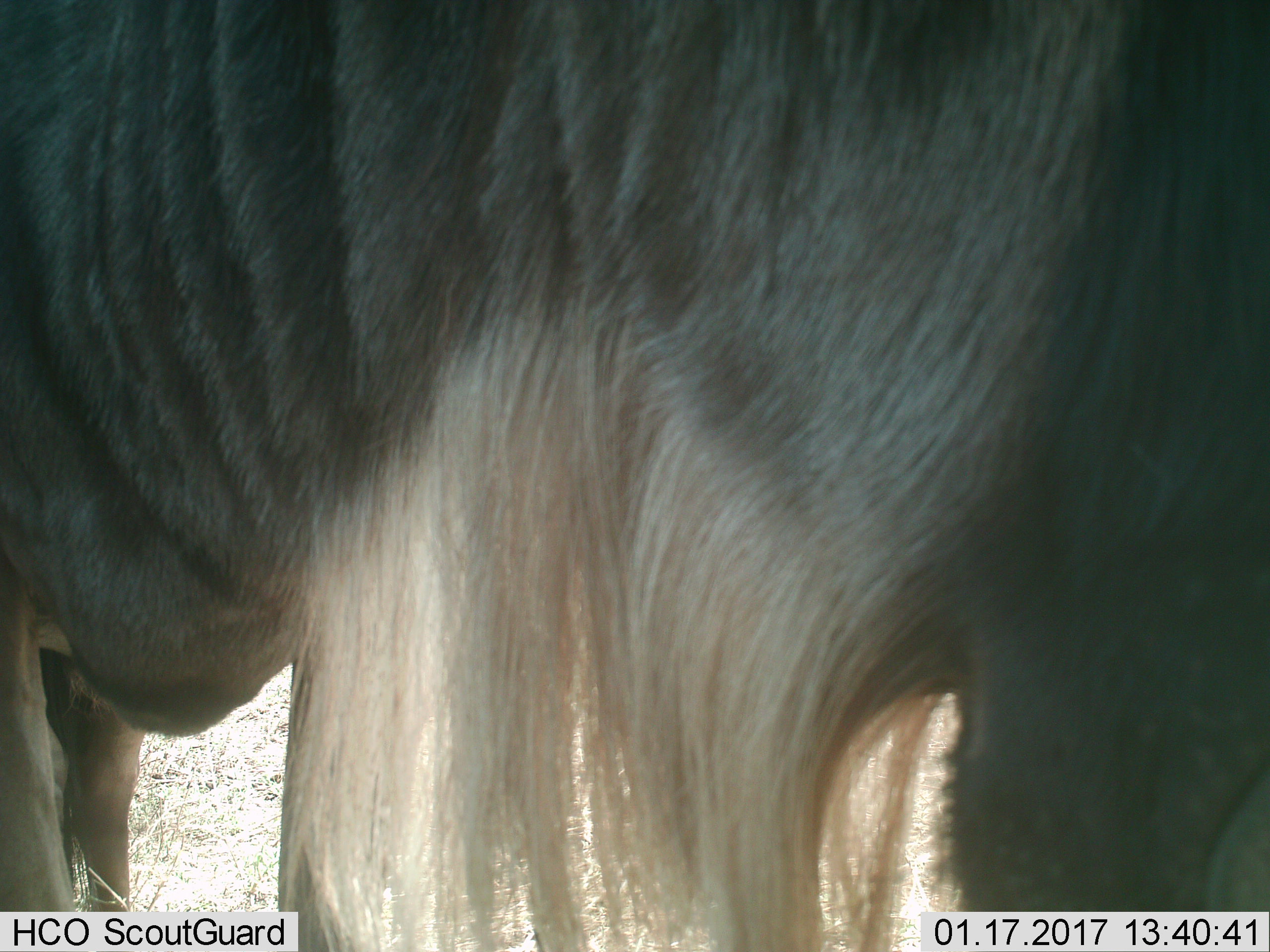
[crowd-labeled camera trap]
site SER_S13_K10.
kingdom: Animalia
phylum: Chordata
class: Mammalia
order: Artiodactyla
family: Bovidae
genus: Connochaetes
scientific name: Connochaetes taurinus taurinus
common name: blue wildebeest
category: wildebeestblue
Wildebeestblue (blue wildebeest) (Connochaetes taurinus taurinus), count 1. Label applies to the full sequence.